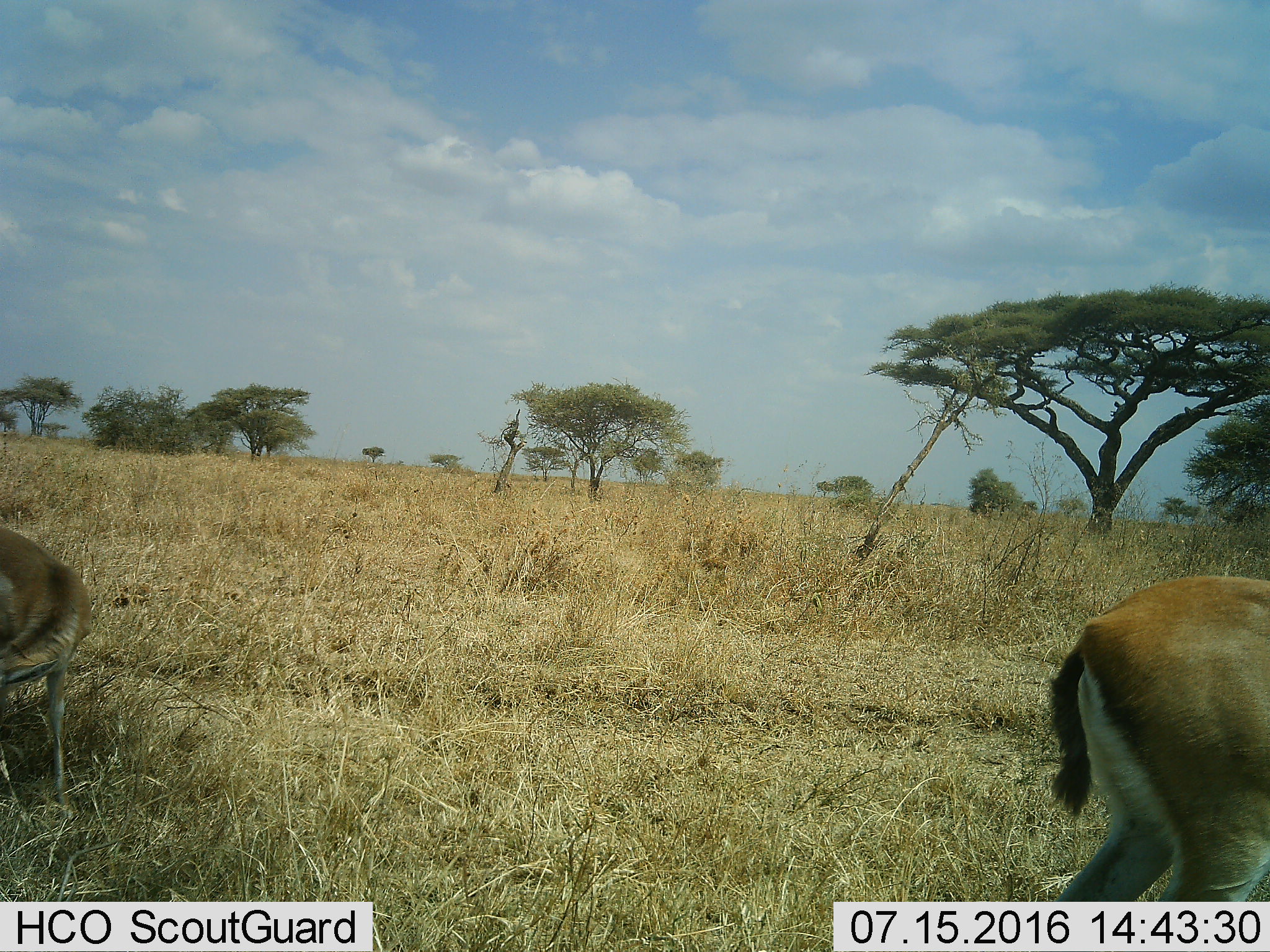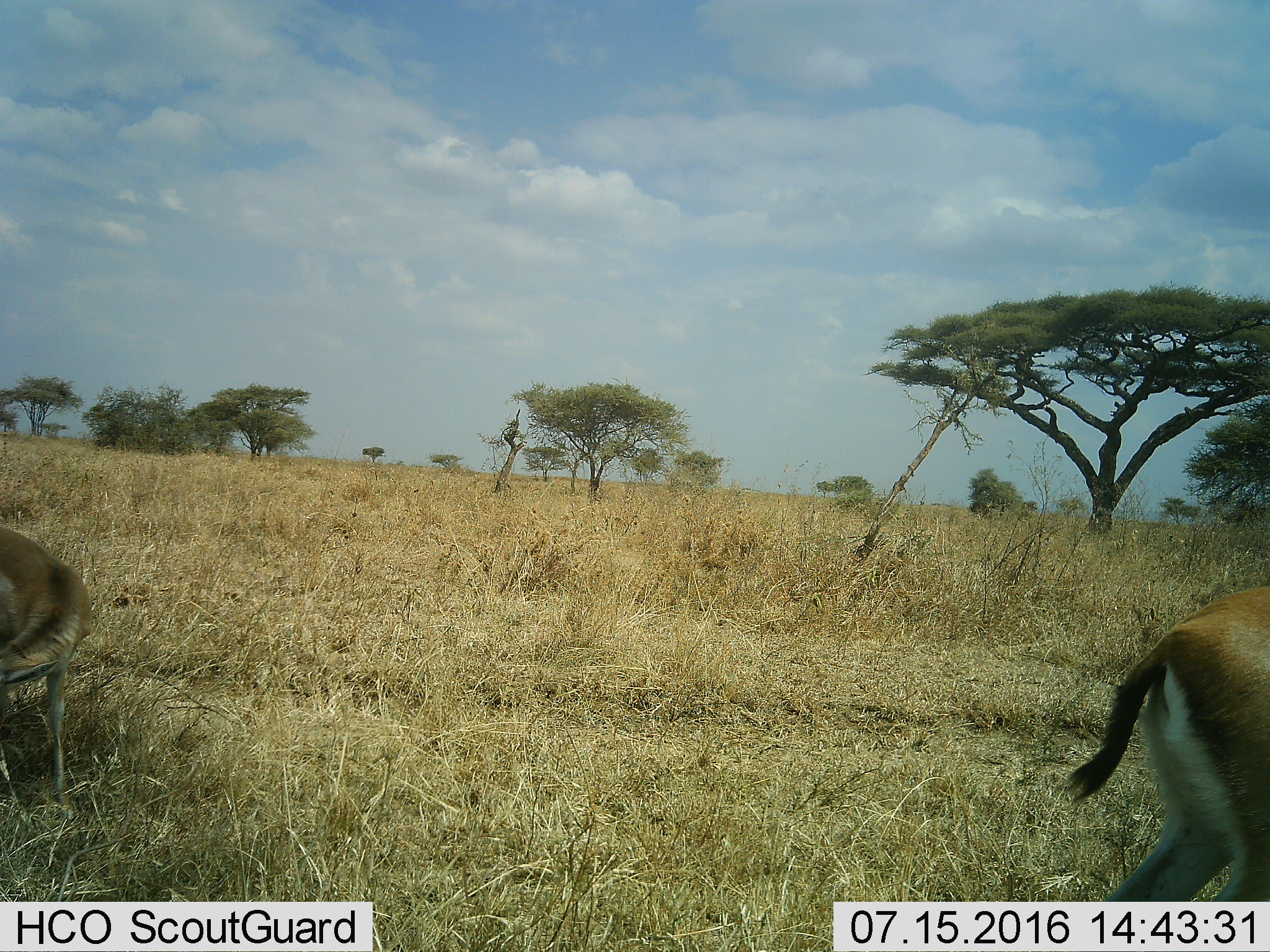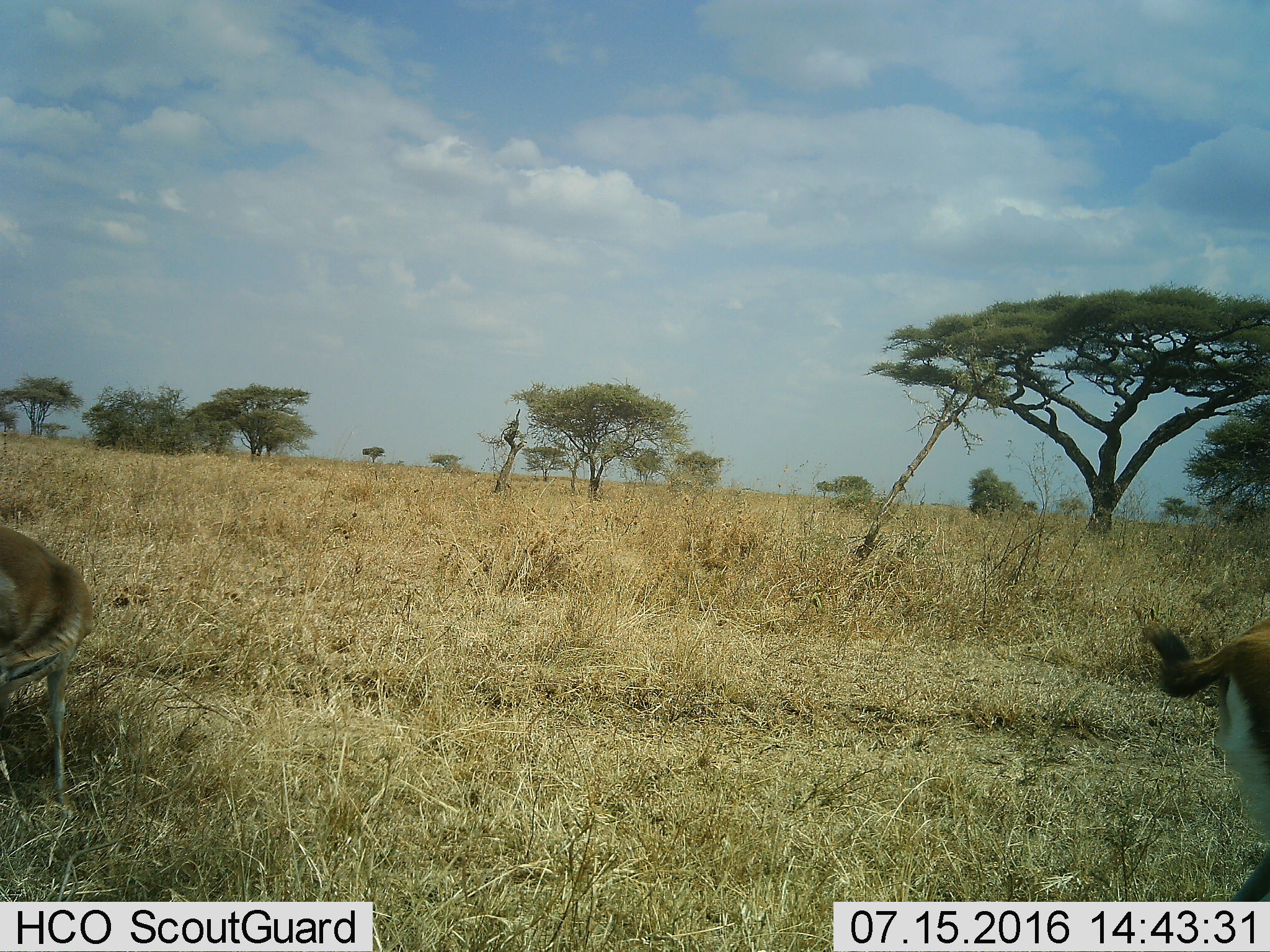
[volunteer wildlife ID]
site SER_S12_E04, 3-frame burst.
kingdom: Animalia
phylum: Chordata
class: Mammalia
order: Artiodactyla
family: Bovidae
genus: Eudorcas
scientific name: Eudorcas thomsonii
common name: thomson's gazelle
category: gazellethomsons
Gazellethomsons (thomson's gazelle) (Eudorcas thomsonii), count 2. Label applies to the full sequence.